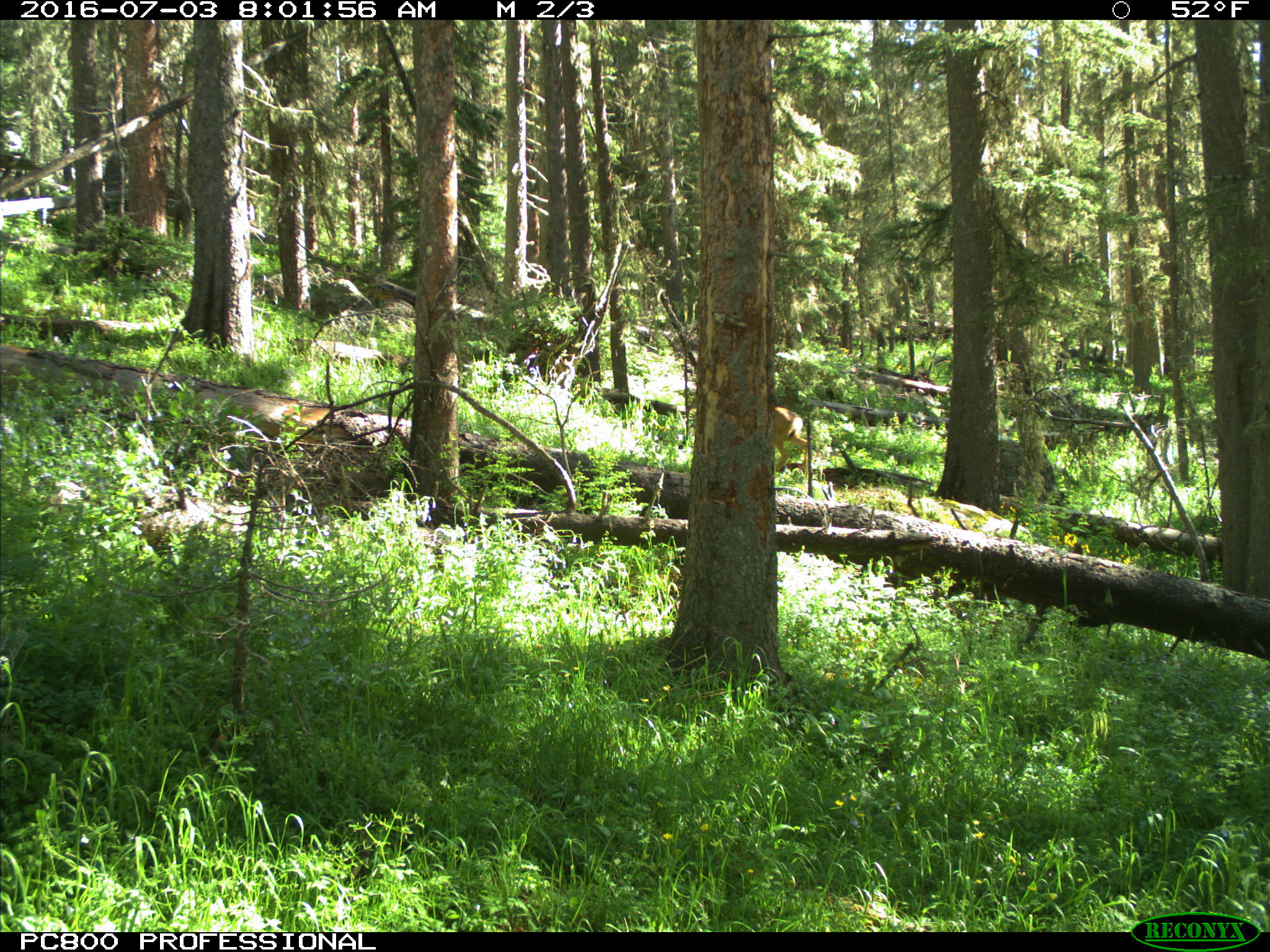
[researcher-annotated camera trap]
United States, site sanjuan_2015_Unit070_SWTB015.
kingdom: Animalia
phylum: Chordata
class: Mammalia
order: Artiodactyla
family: Cervidae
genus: Odocoileus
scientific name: Odocoileus hemionus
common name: mule deer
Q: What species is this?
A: Odocoileus hemionus (mule deer).